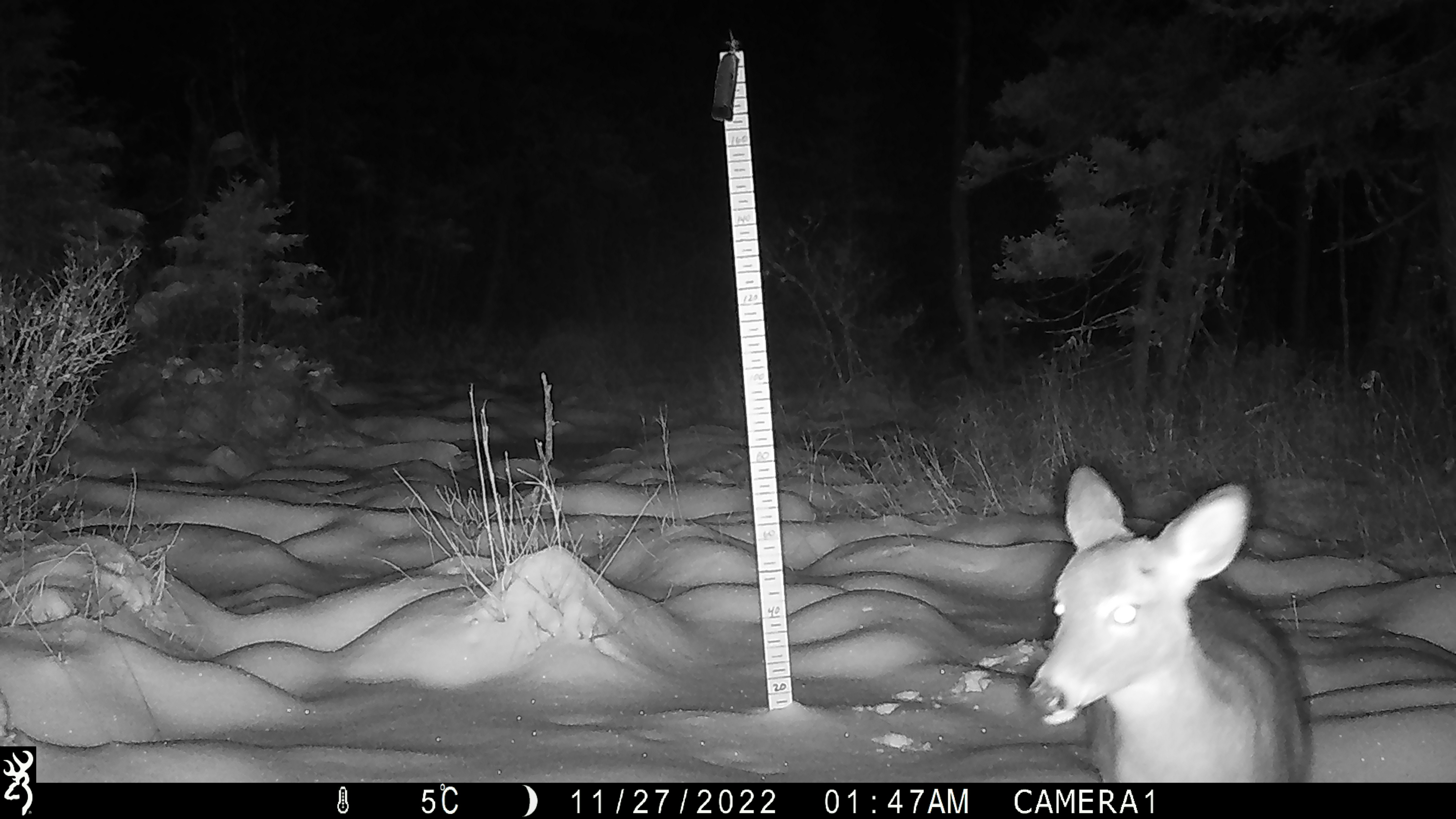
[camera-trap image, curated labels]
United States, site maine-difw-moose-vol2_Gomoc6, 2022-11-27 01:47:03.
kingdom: Animalia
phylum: Chordata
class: Mammalia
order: Artiodactyla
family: Cervidae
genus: Odocoileus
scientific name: Odocoileus virginianus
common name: white-tailed deer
White-tailed deer (Odocoileus virginianus).